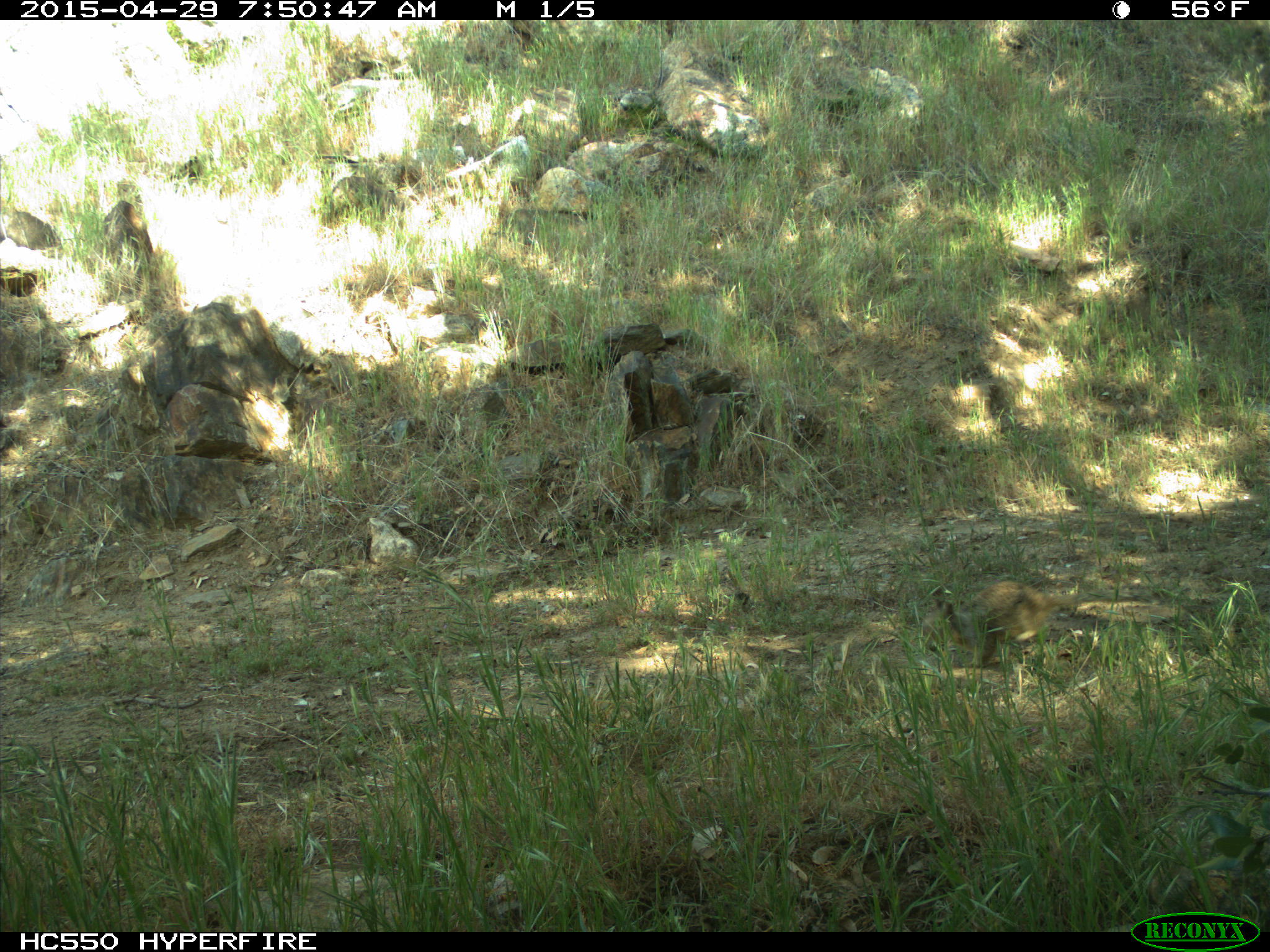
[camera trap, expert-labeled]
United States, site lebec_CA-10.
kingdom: Animalia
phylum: Chordata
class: Mammalia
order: Rodentia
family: Sciuridae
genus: Otospermophilus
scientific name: Otospermophilus beecheyi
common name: california ground squirrel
Otospermophilus beecheyi (california ground squirrel).